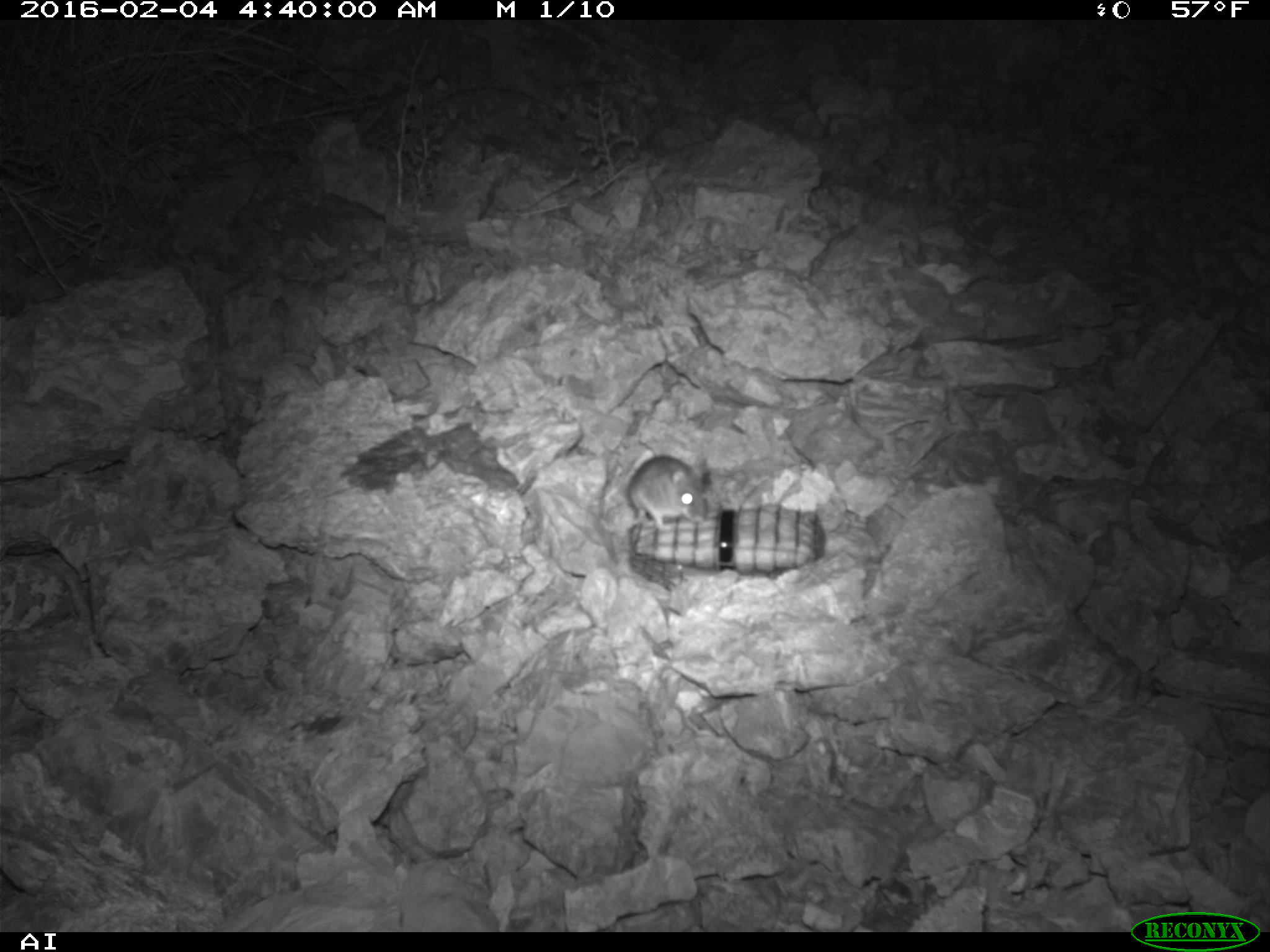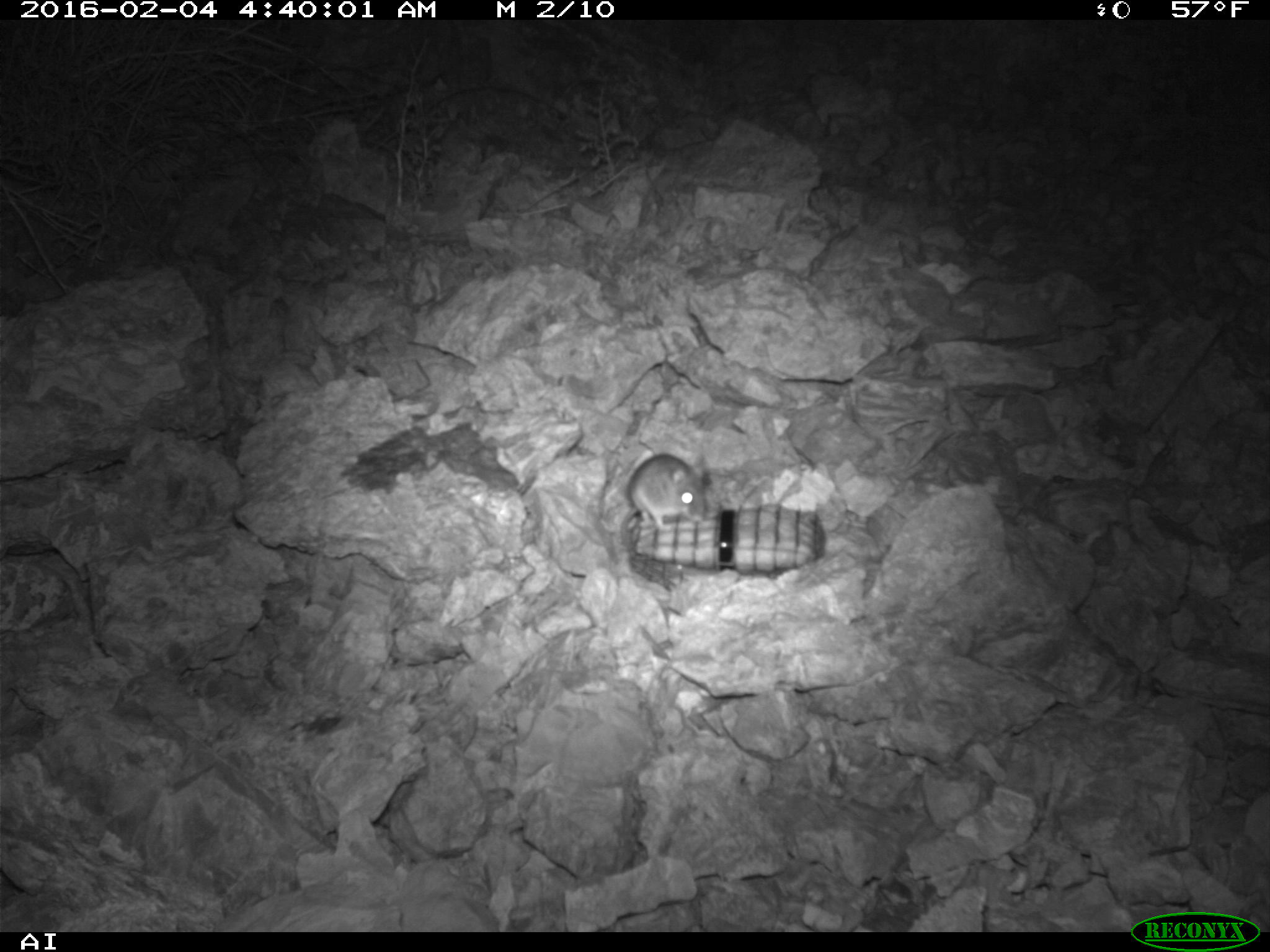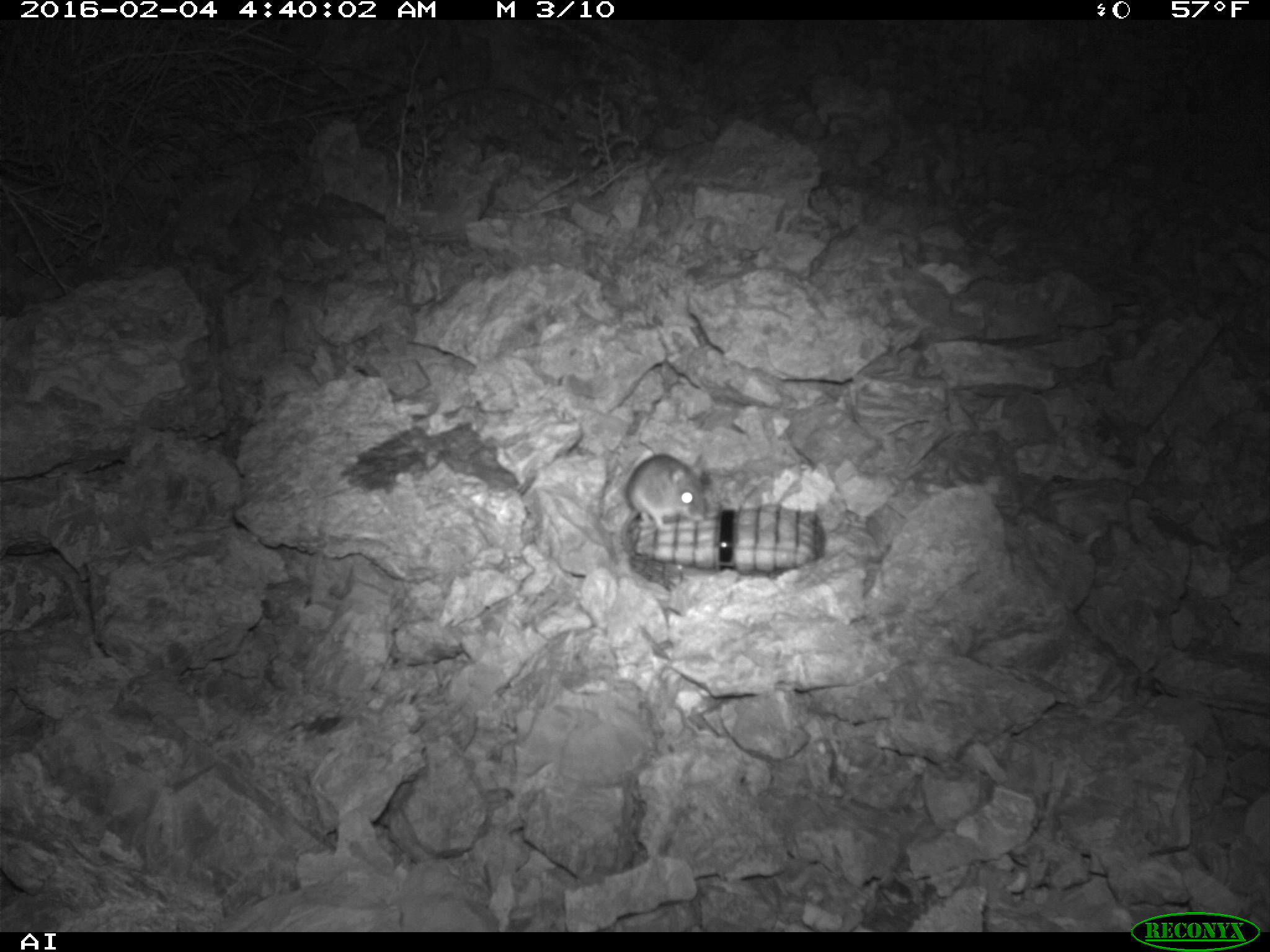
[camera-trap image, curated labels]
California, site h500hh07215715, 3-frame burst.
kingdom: Animalia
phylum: Chordata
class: Mammalia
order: Rodentia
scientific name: Rodentia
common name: rodent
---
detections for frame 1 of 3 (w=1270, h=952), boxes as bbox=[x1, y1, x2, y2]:
rodent: bbox=[628, 454, 708, 531]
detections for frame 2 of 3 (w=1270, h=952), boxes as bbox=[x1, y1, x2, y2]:
rodent: bbox=[595, 452, 706, 565]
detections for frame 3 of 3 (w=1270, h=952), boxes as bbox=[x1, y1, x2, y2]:
rodent: bbox=[625, 448, 709, 529]